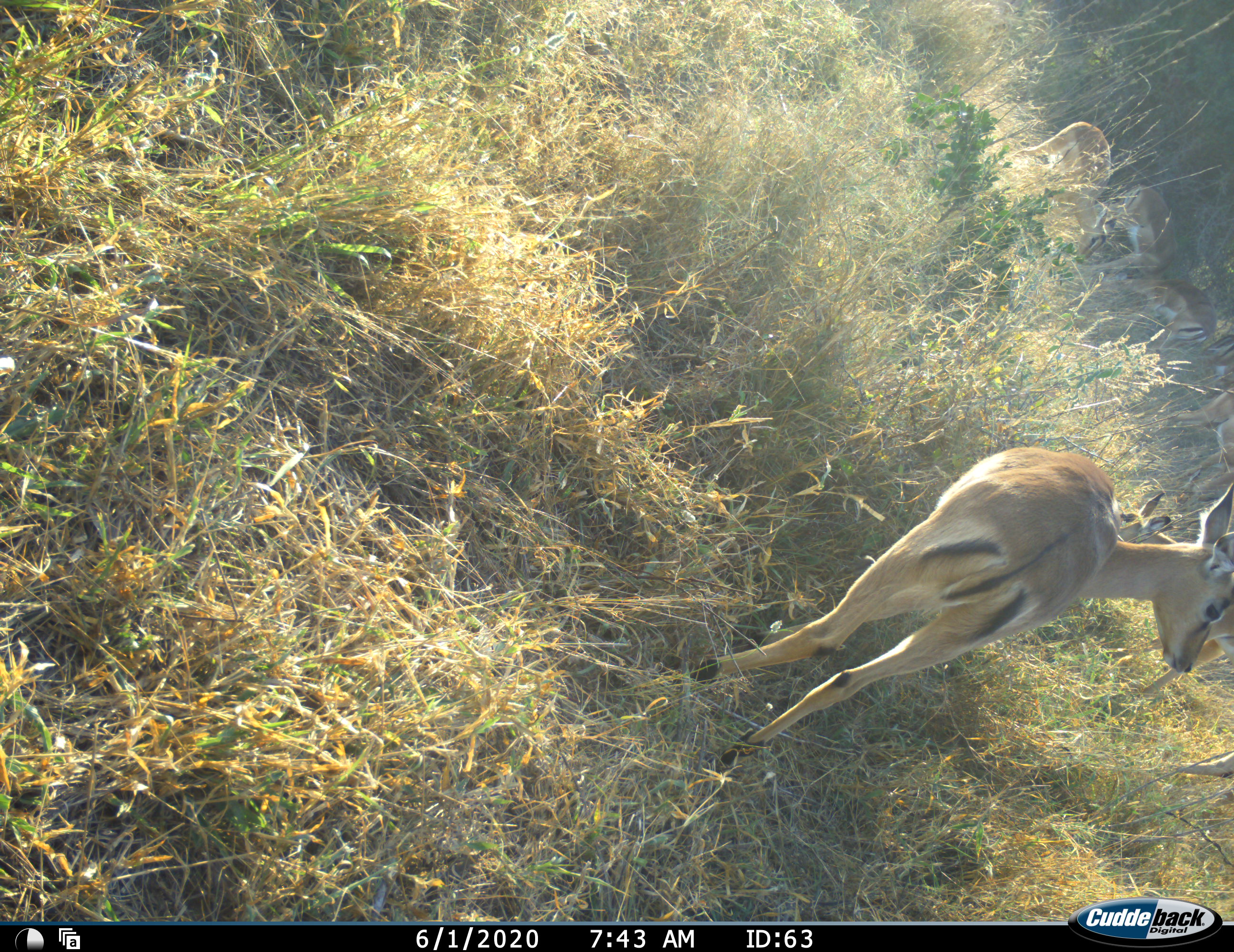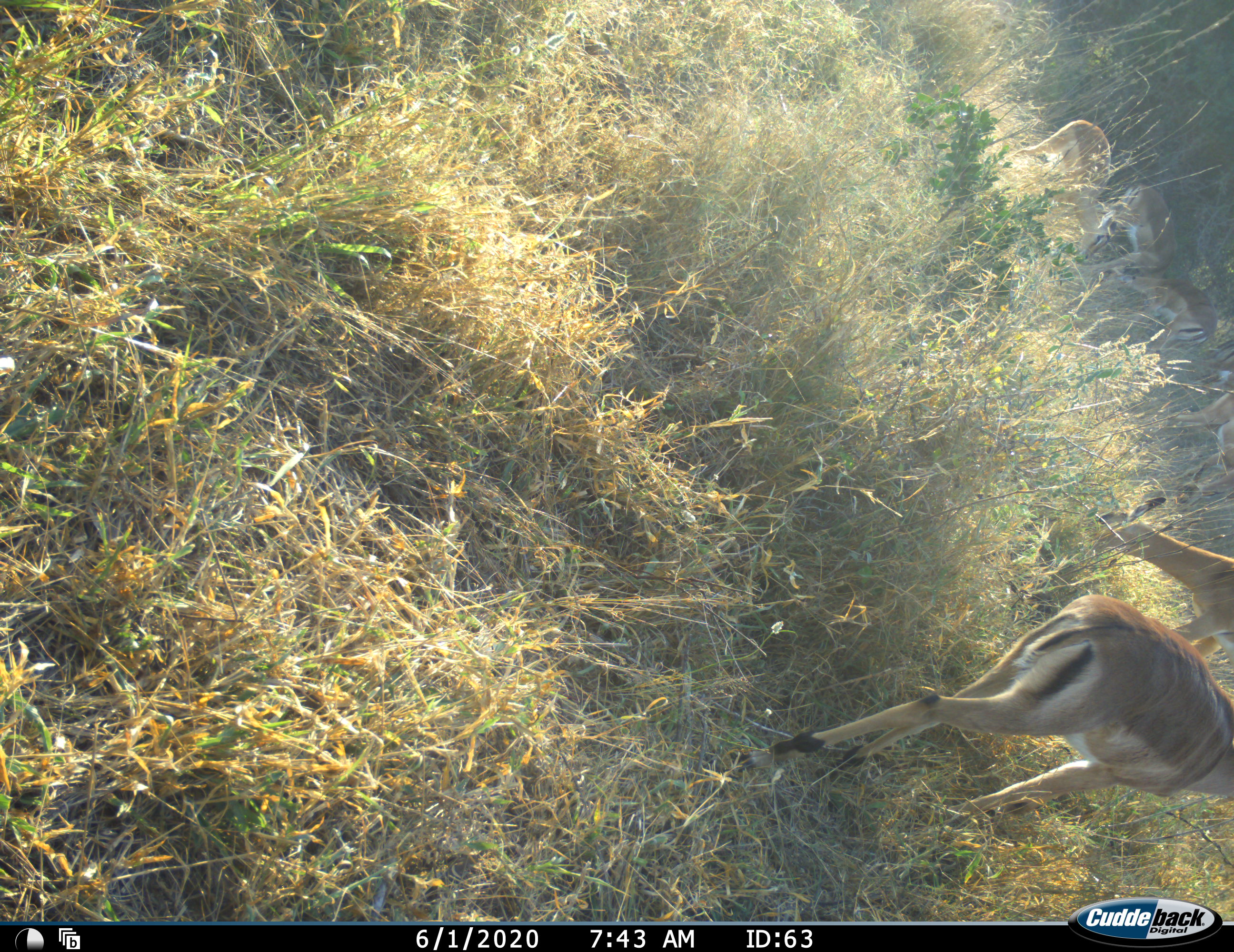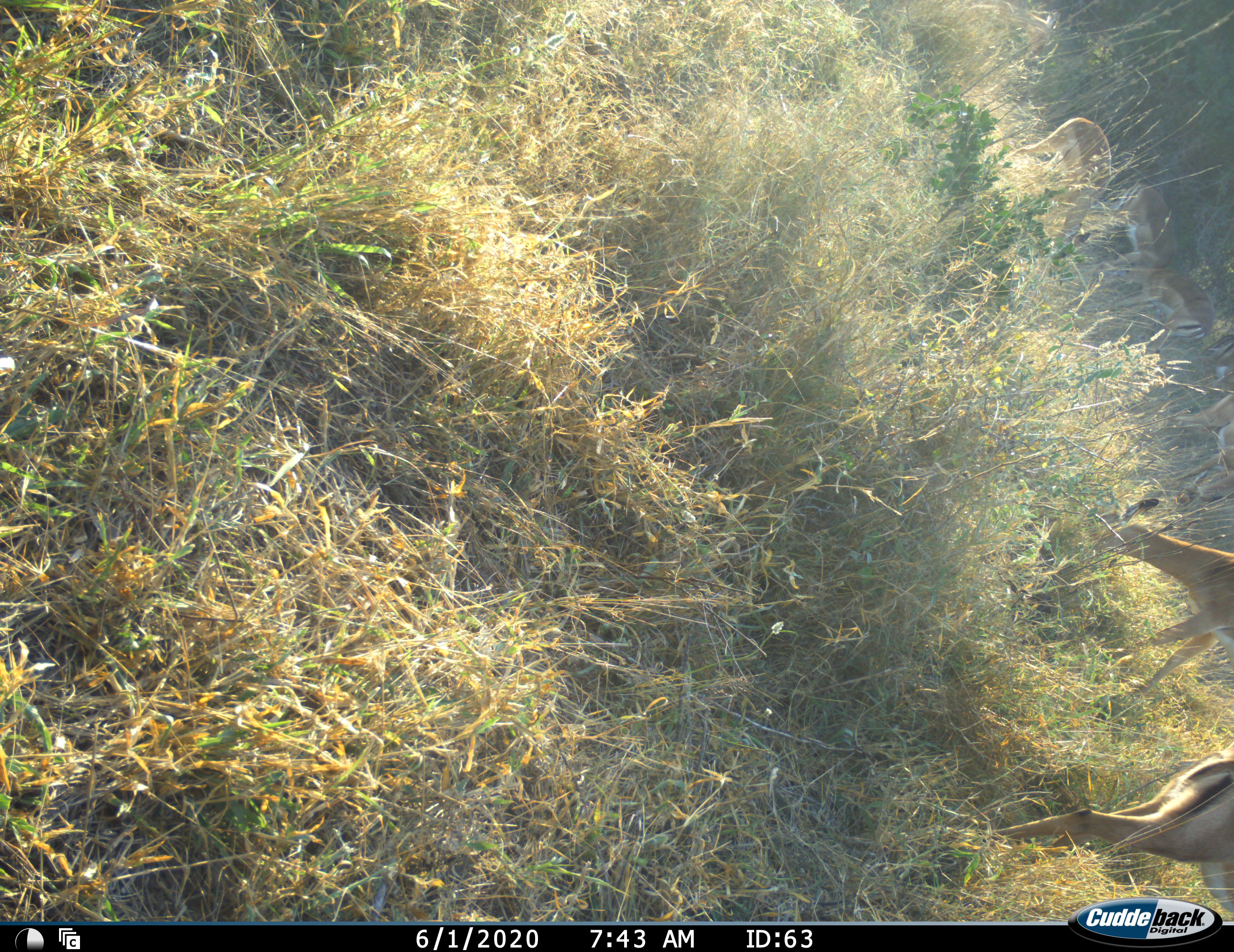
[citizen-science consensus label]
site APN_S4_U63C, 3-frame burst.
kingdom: Animalia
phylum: Chordata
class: Mammalia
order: Artiodactyla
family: Bovidae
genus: Aepyceros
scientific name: Aepyceros melampus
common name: impala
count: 5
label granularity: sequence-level